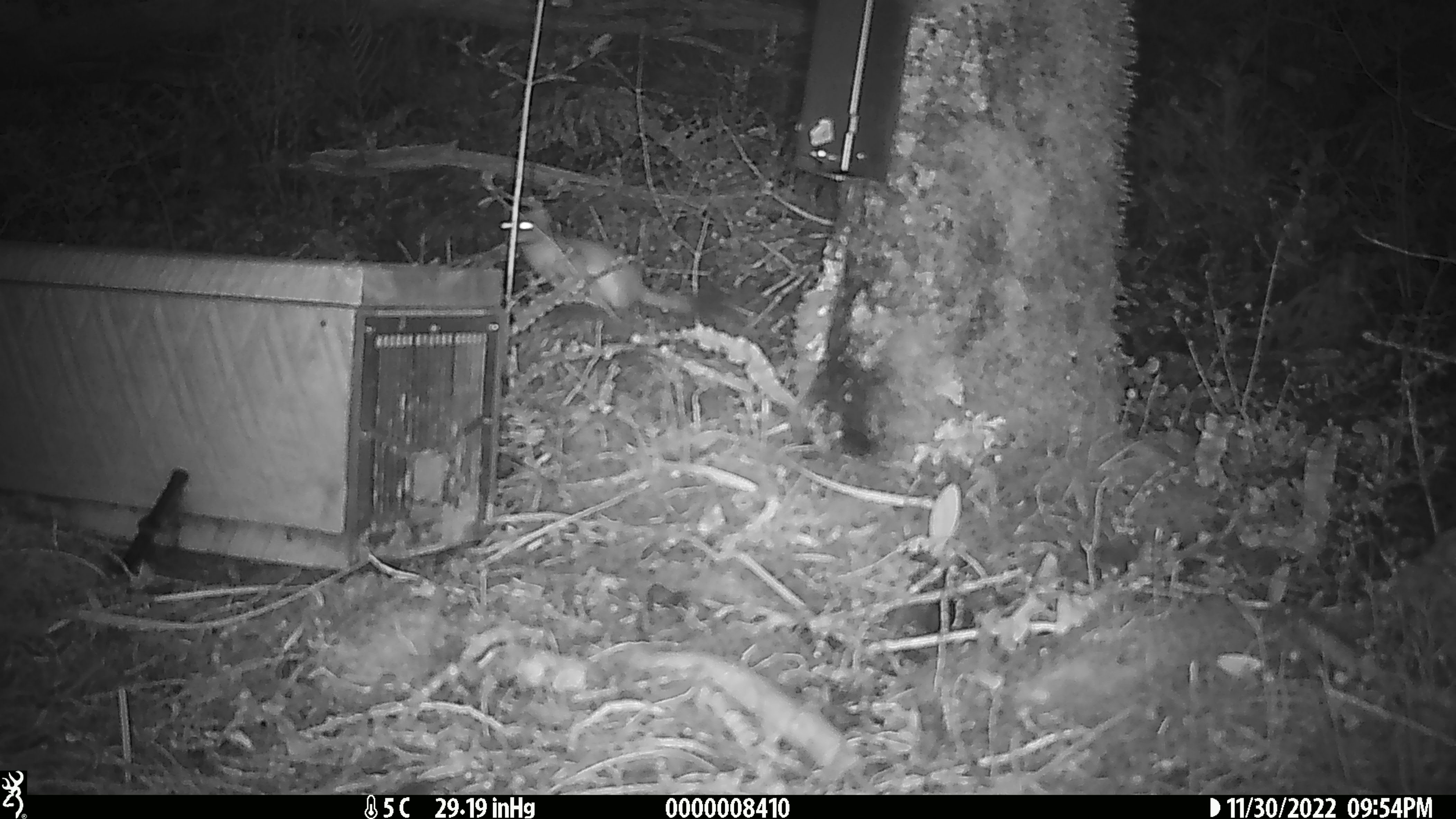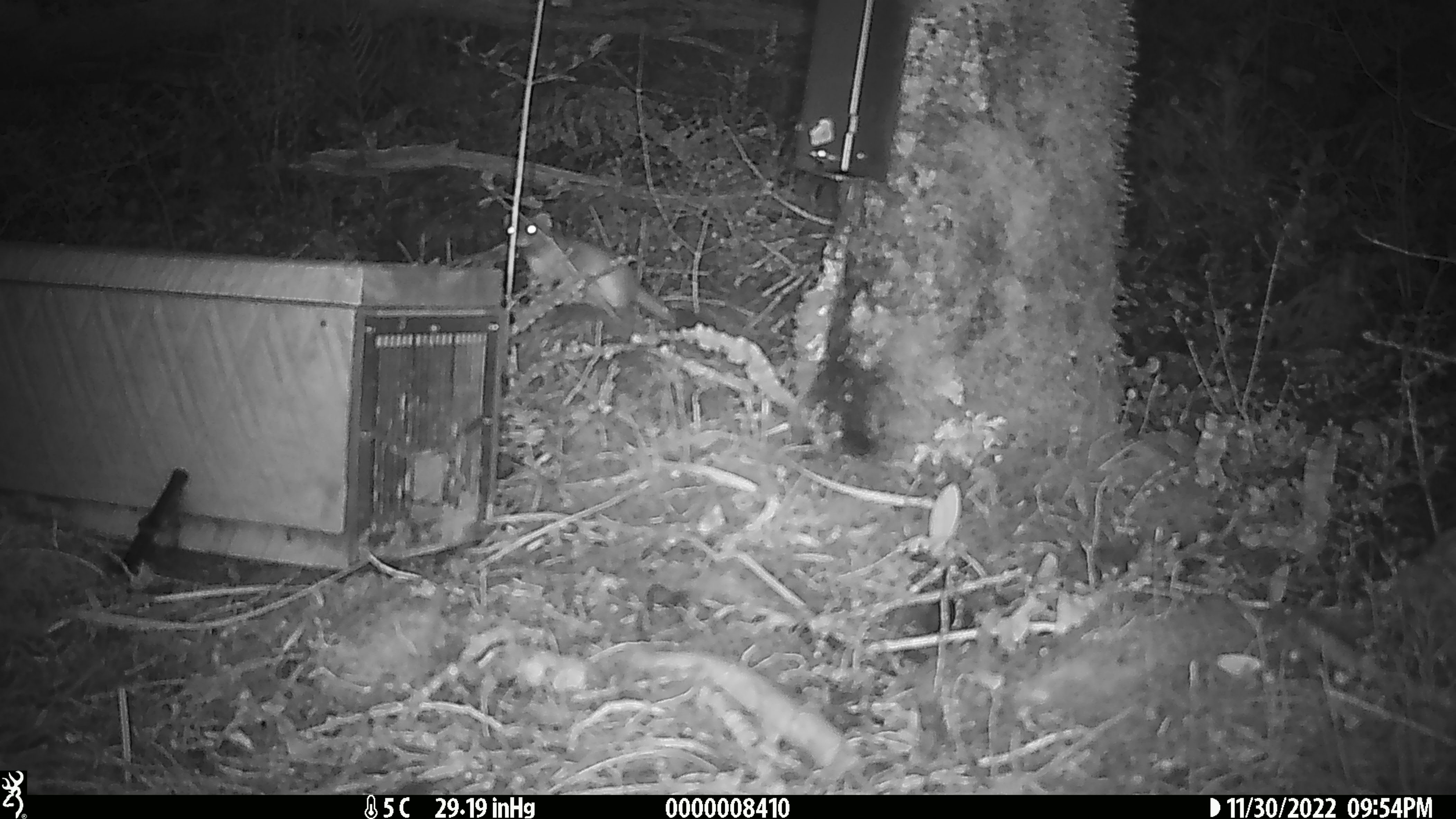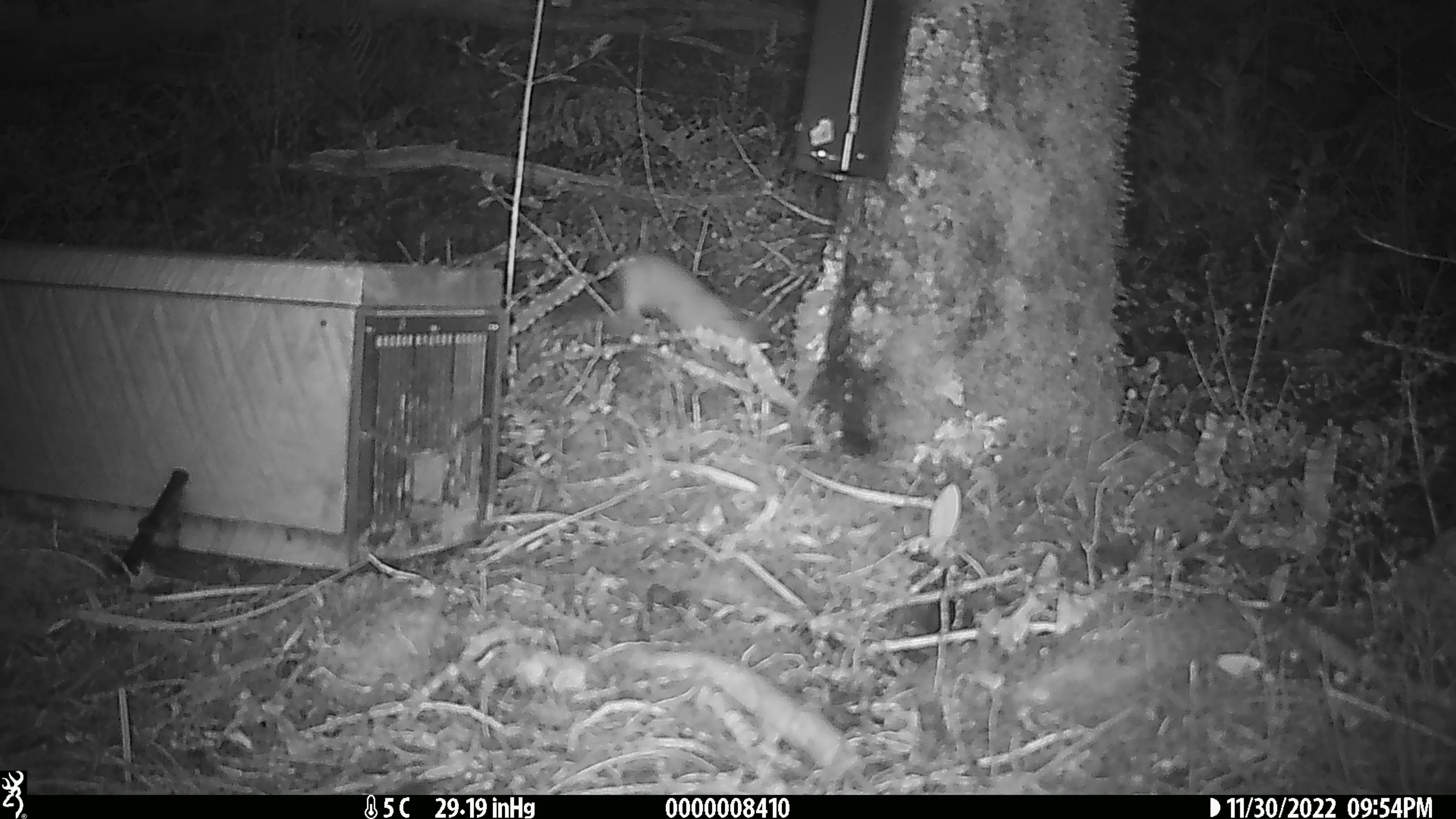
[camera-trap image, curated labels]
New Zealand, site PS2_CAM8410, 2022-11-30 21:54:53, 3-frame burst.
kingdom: Animalia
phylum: Chordata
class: Mammalia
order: Carnivora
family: Mustelidae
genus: Mustela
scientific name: Mustela erminea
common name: stoat